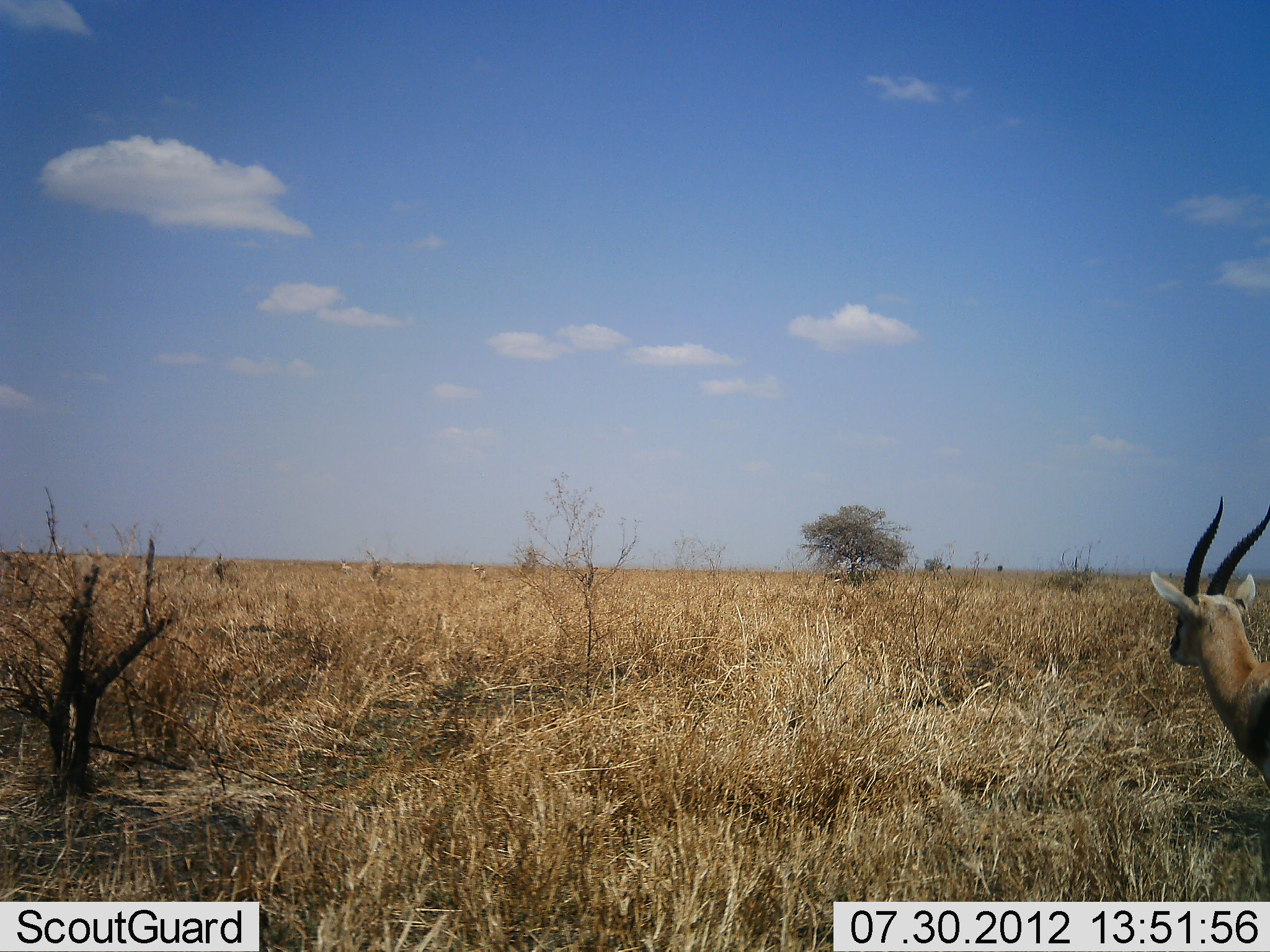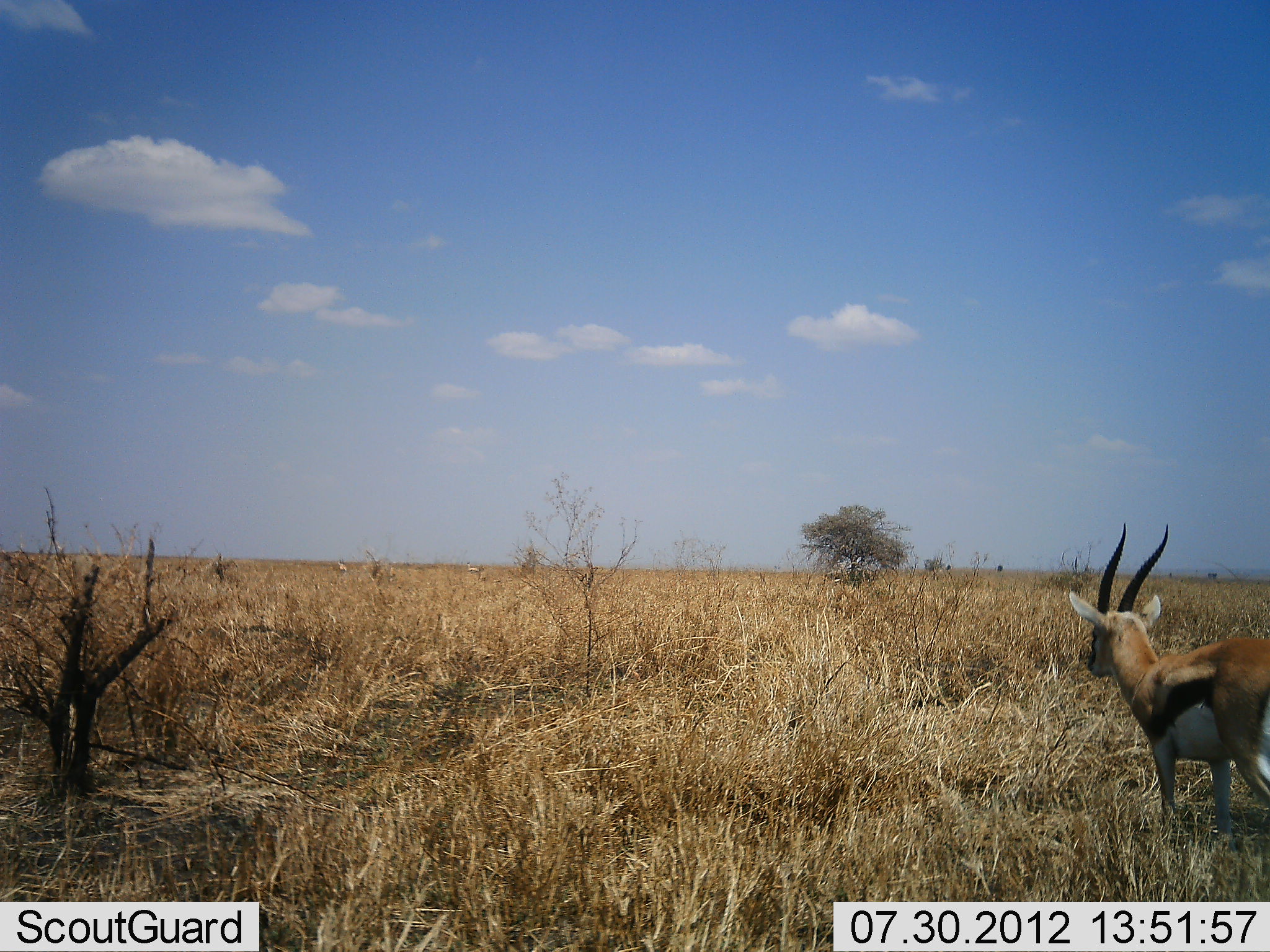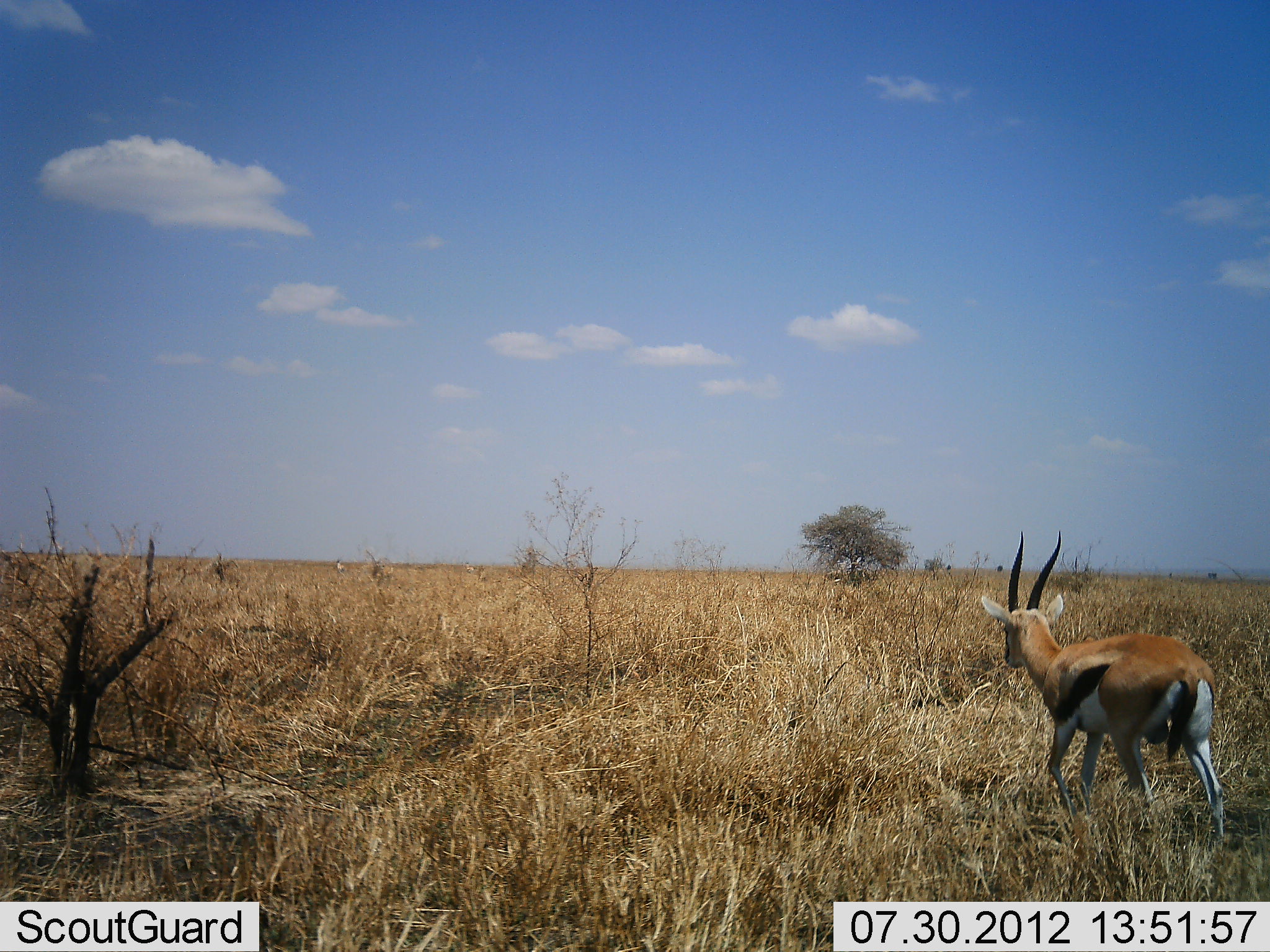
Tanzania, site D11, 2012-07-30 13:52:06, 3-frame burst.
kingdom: Animalia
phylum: Chordata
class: Mammalia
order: Artiodactyla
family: Bovidae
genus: Eudorcas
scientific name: Eudorcas thomsonii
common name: thomson's gazelle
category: gazellethomsons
Gazellethomsons (thomson's gazelle) (Eudorcas thomsonii), count 1. Behavior (volunteer vote fractions): standing 0%, resting 0%, moving 100%, interacting 0%. Young present (vote fraction): 0%. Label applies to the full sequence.